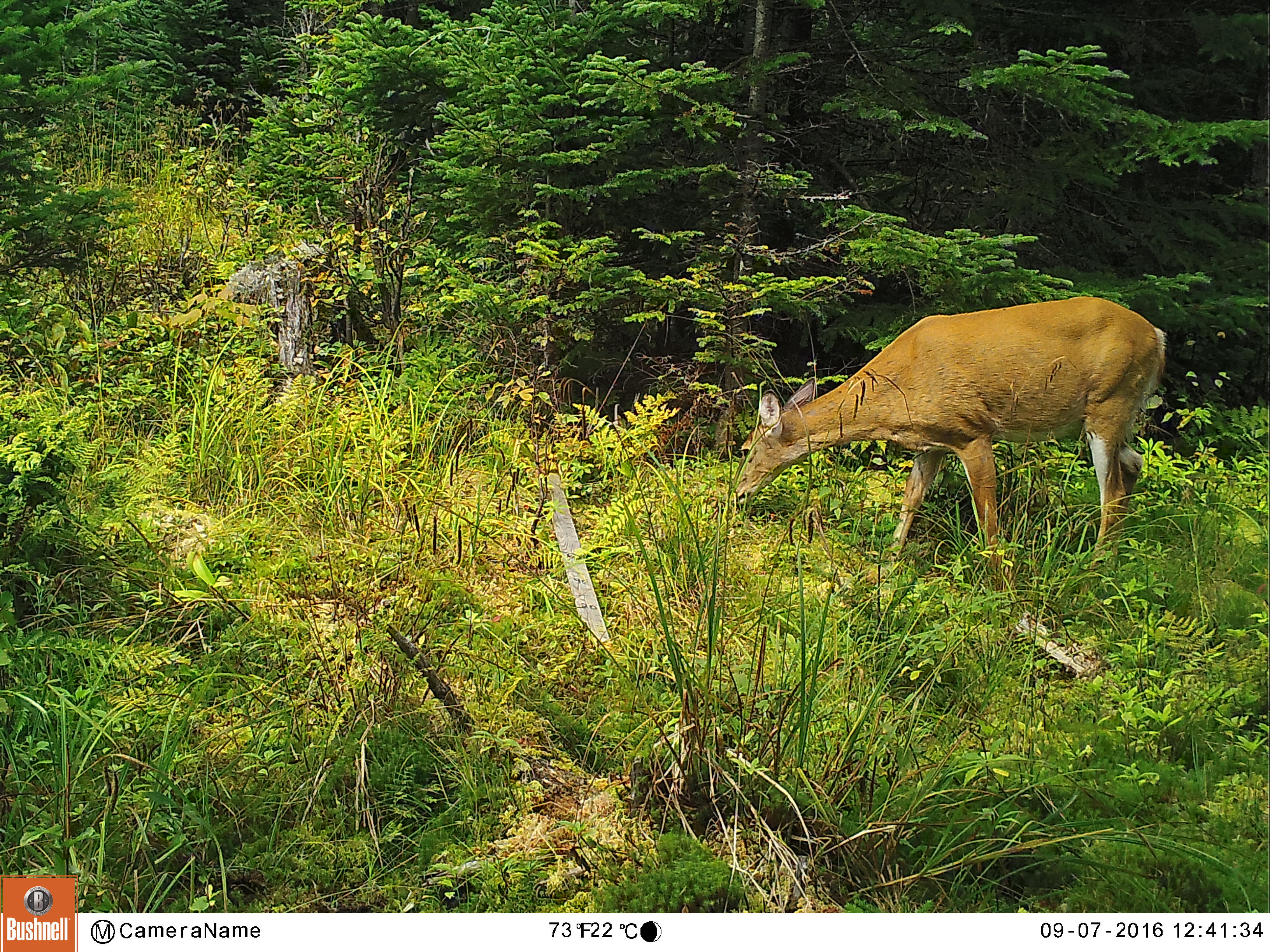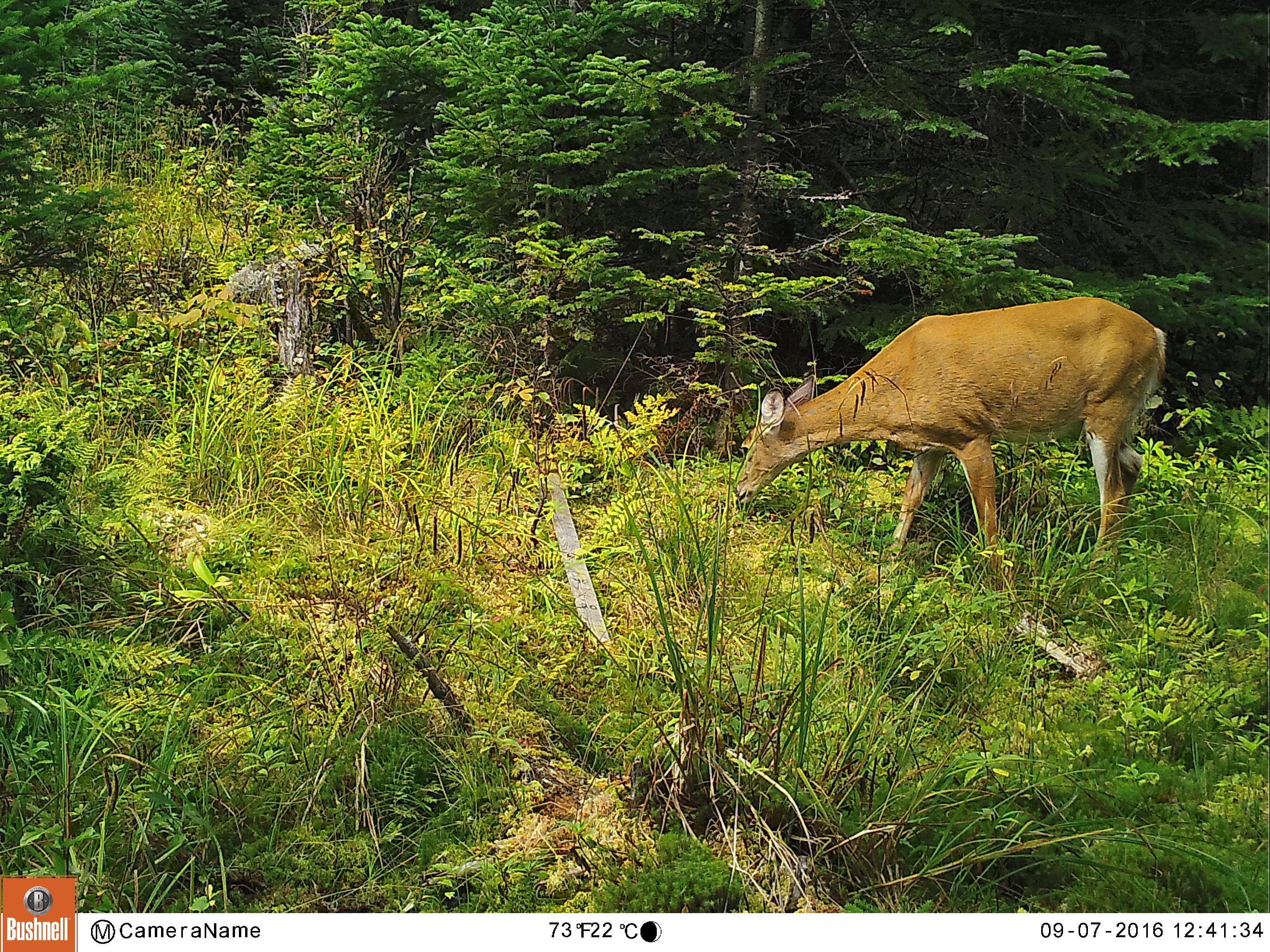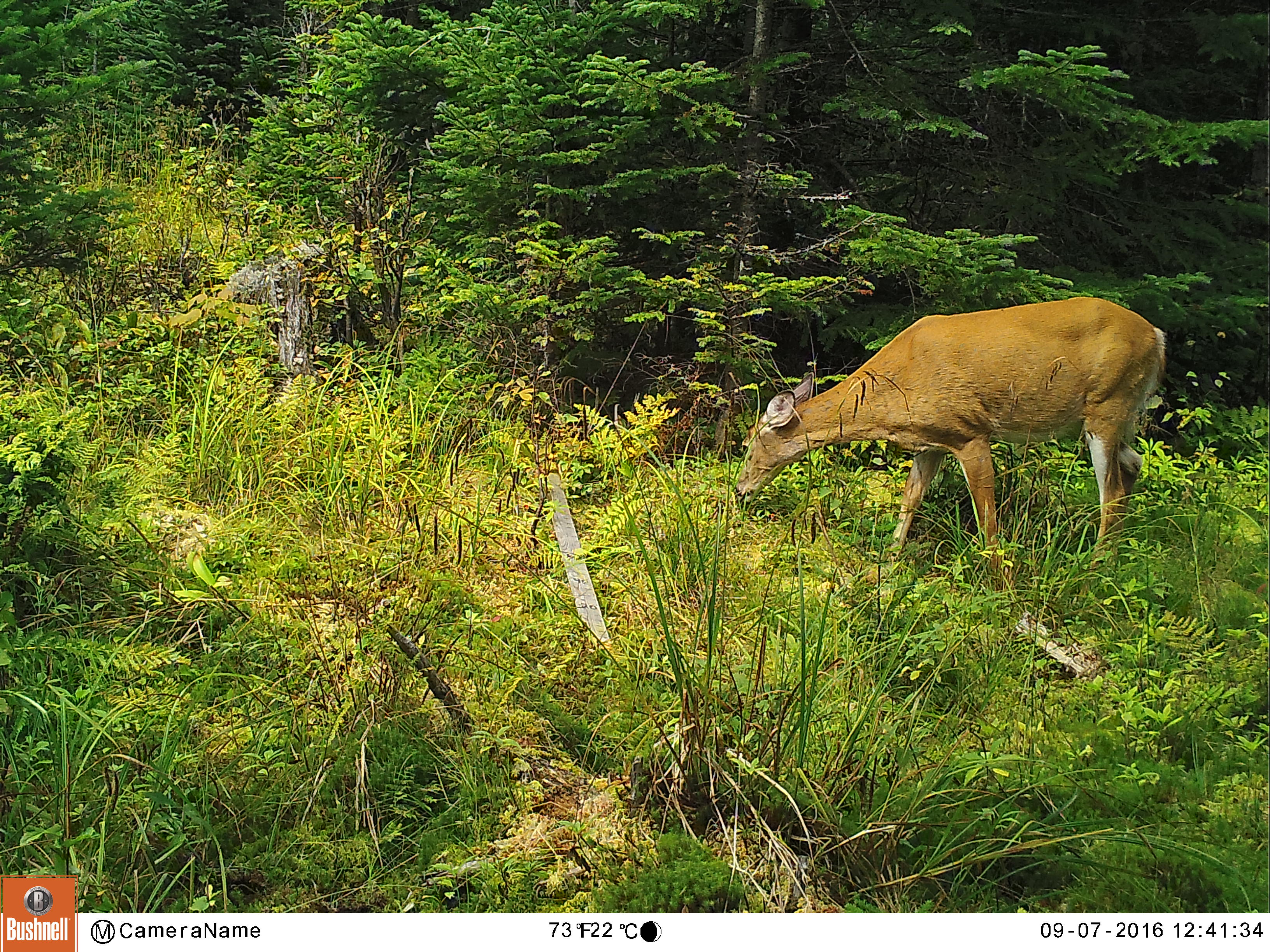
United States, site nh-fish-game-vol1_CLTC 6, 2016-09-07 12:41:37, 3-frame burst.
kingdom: Animalia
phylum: Chordata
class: Mammalia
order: Artiodactyla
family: Cervidae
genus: Odocoileus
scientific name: Odocoileus virginianus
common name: white-tailed deer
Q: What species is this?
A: White-tailed deer (Odocoileus virginianus).